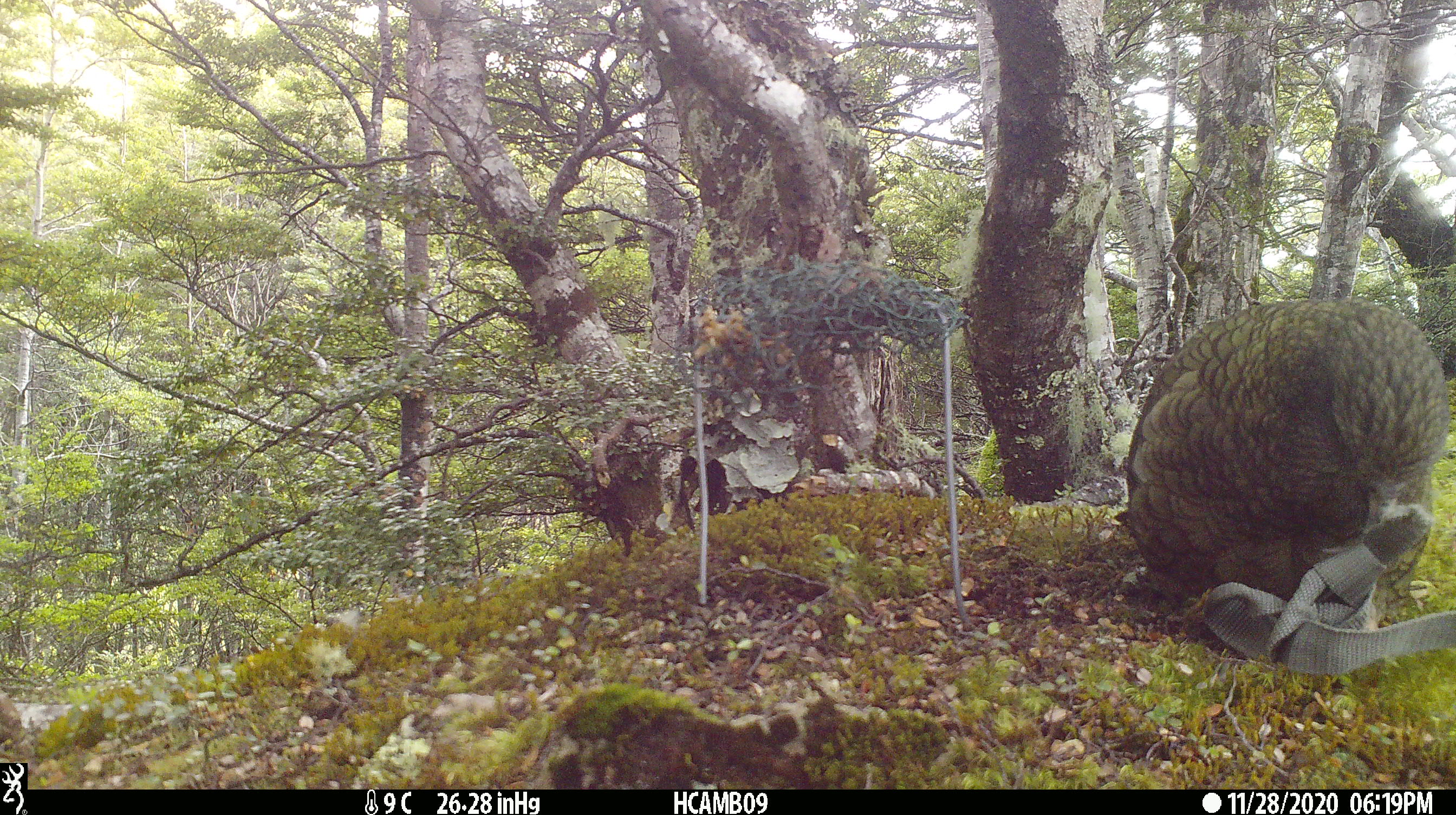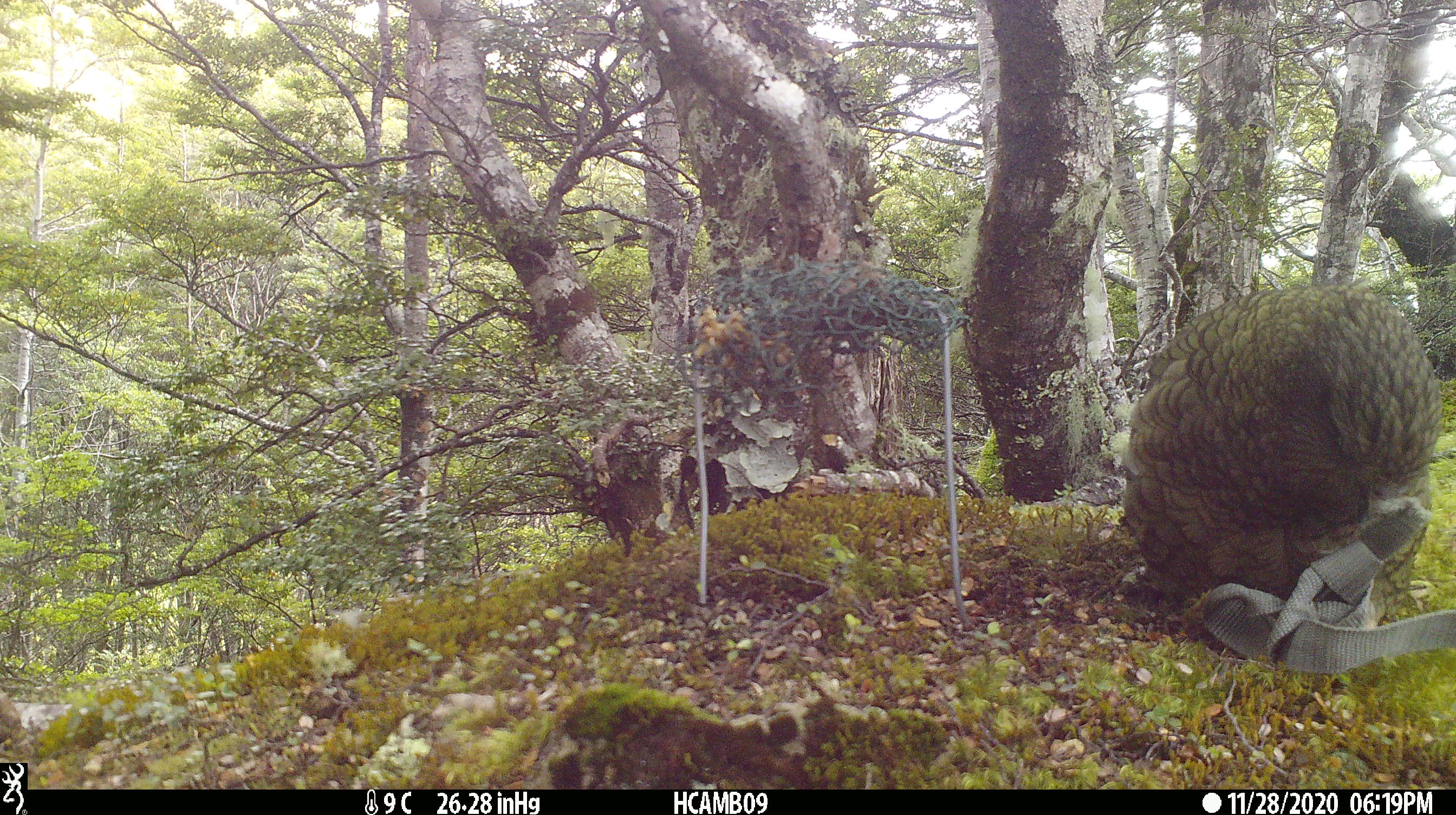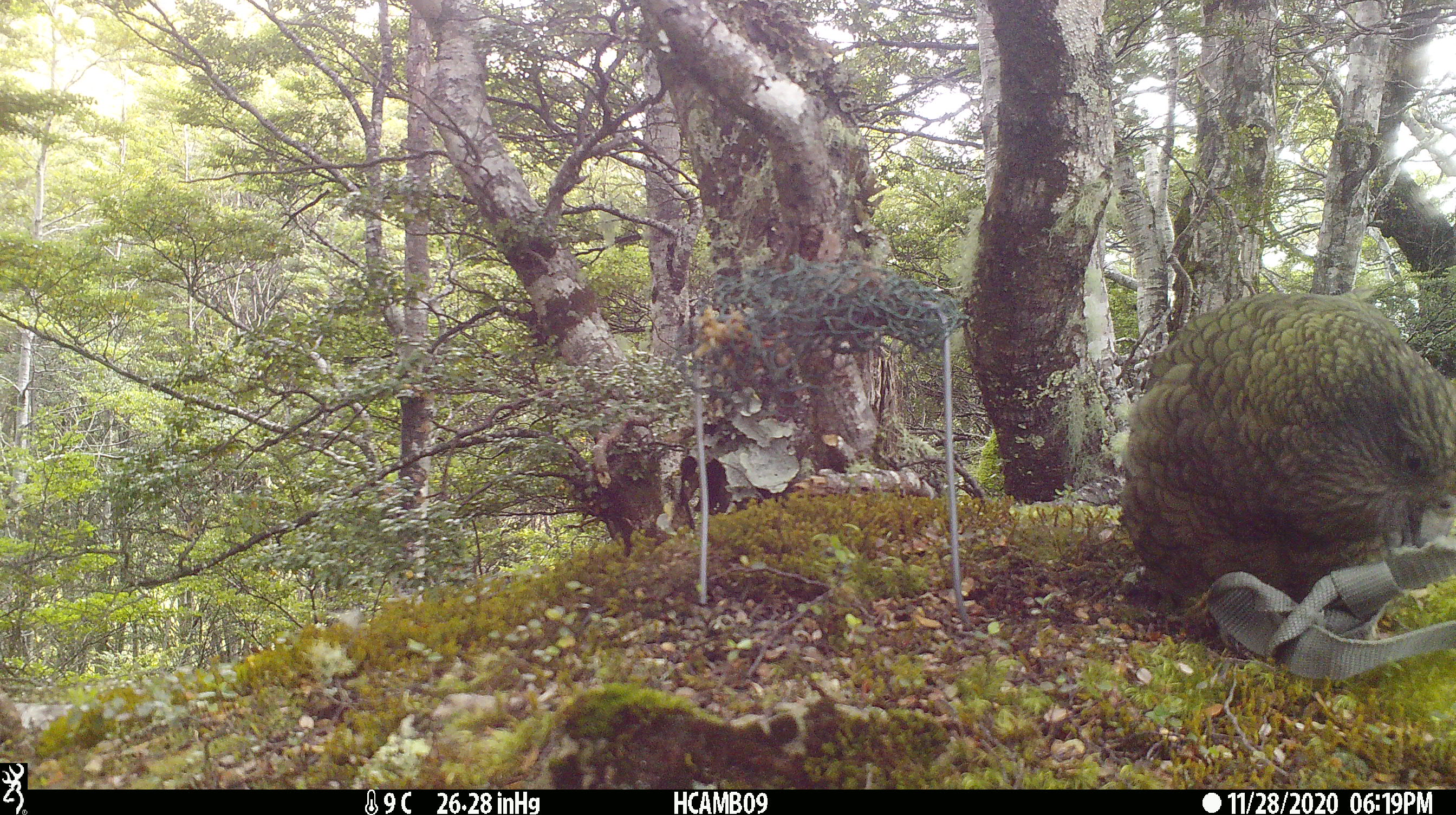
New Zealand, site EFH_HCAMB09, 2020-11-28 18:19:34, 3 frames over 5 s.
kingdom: Animalia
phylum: Chordata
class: Aves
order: Psittaciformes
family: Strigopidae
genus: Nestor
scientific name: Nestor notabilis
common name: kea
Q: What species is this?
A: Kea (Nestor notabilis).